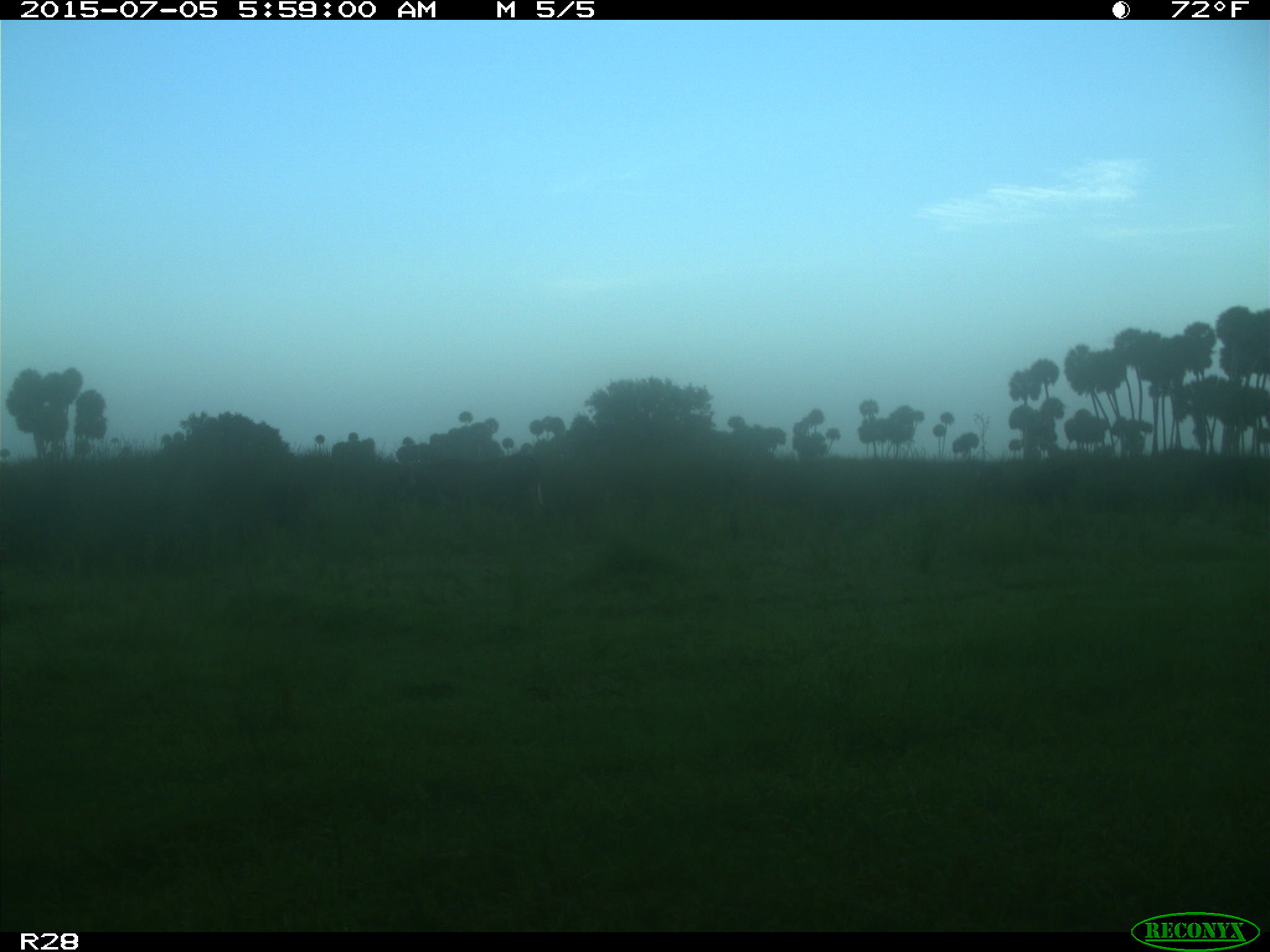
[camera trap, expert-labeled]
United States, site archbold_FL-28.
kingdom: Animalia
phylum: Chordata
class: Mammalia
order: Artiodactyla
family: Bovidae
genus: Bos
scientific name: Bos taurus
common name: domestic cow